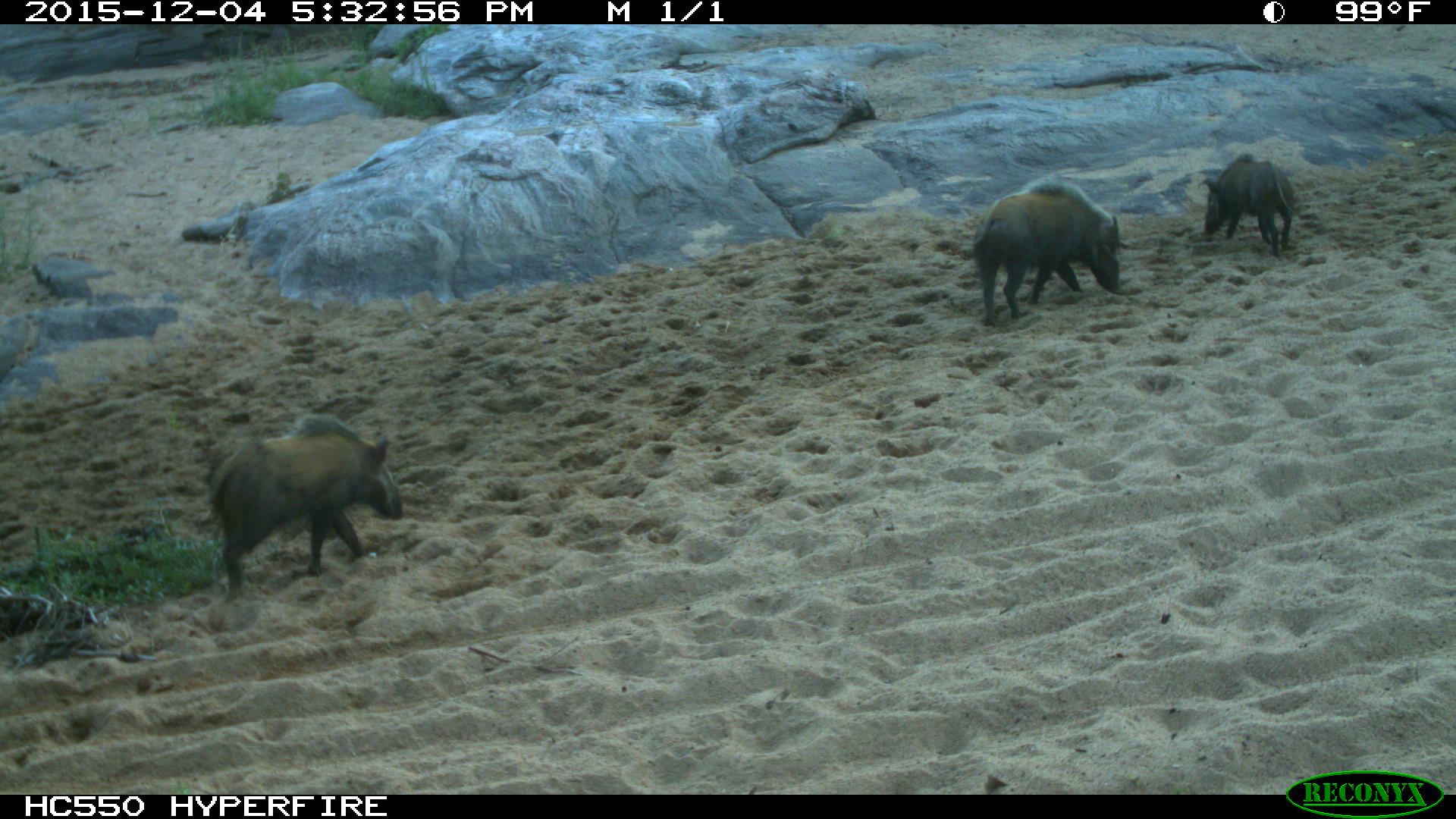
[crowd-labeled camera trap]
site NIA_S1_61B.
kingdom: Animalia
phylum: Chordata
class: Mammalia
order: Artiodactyla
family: Suidae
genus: Potamochoerus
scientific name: Potamochoerus larvatus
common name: bushpig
Bushpig (Potamochoerus larvatus), count 3. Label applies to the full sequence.